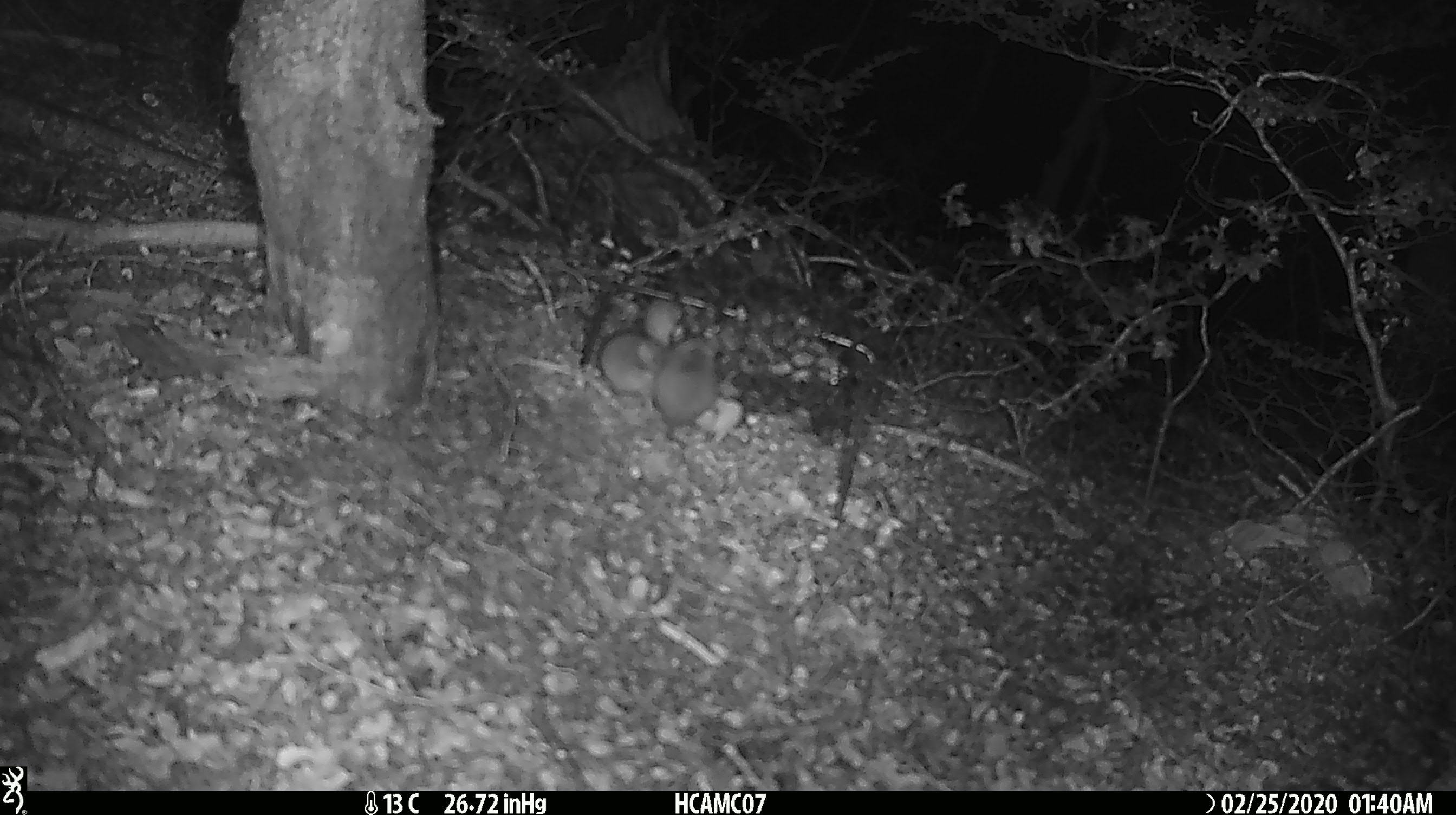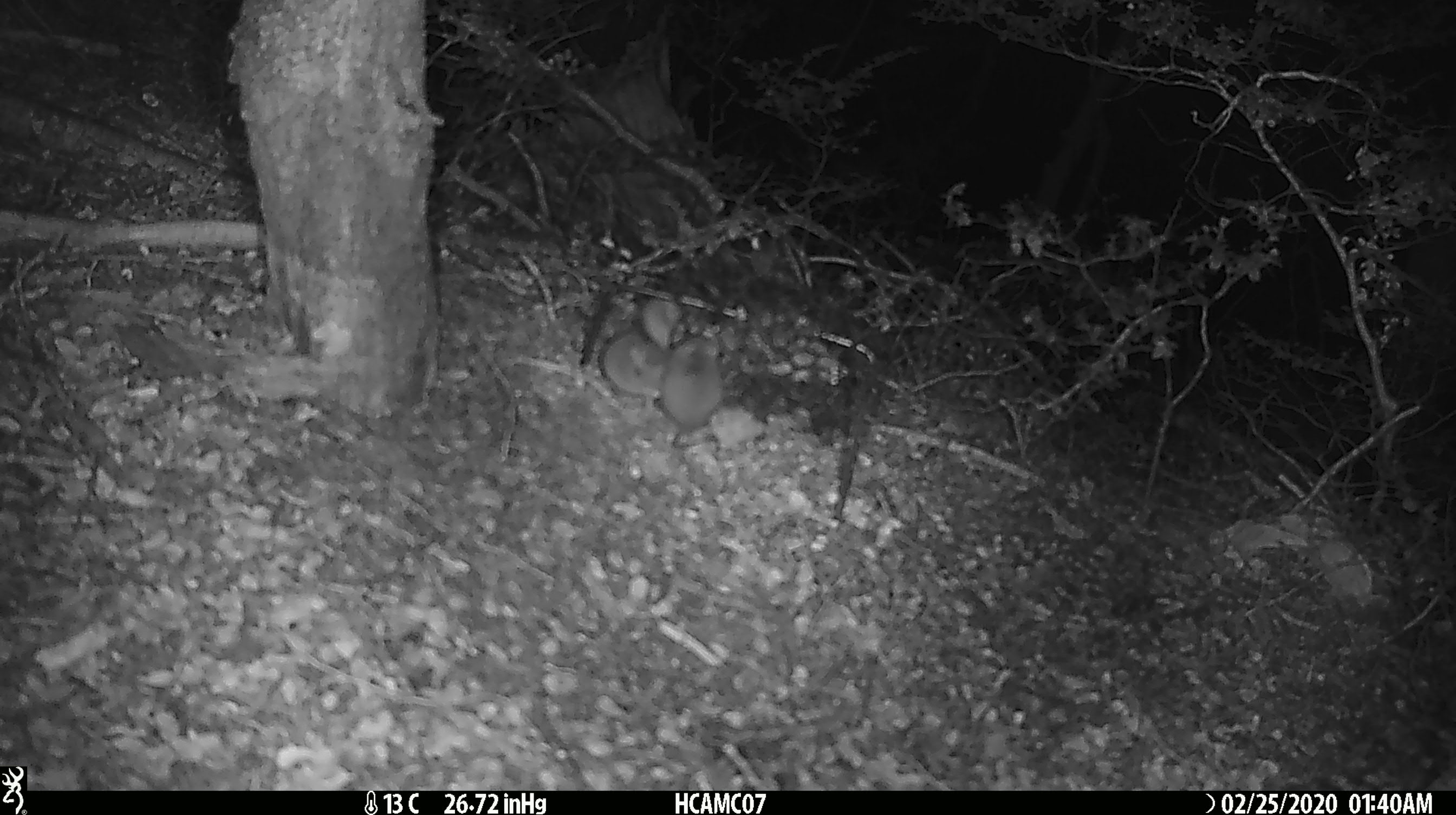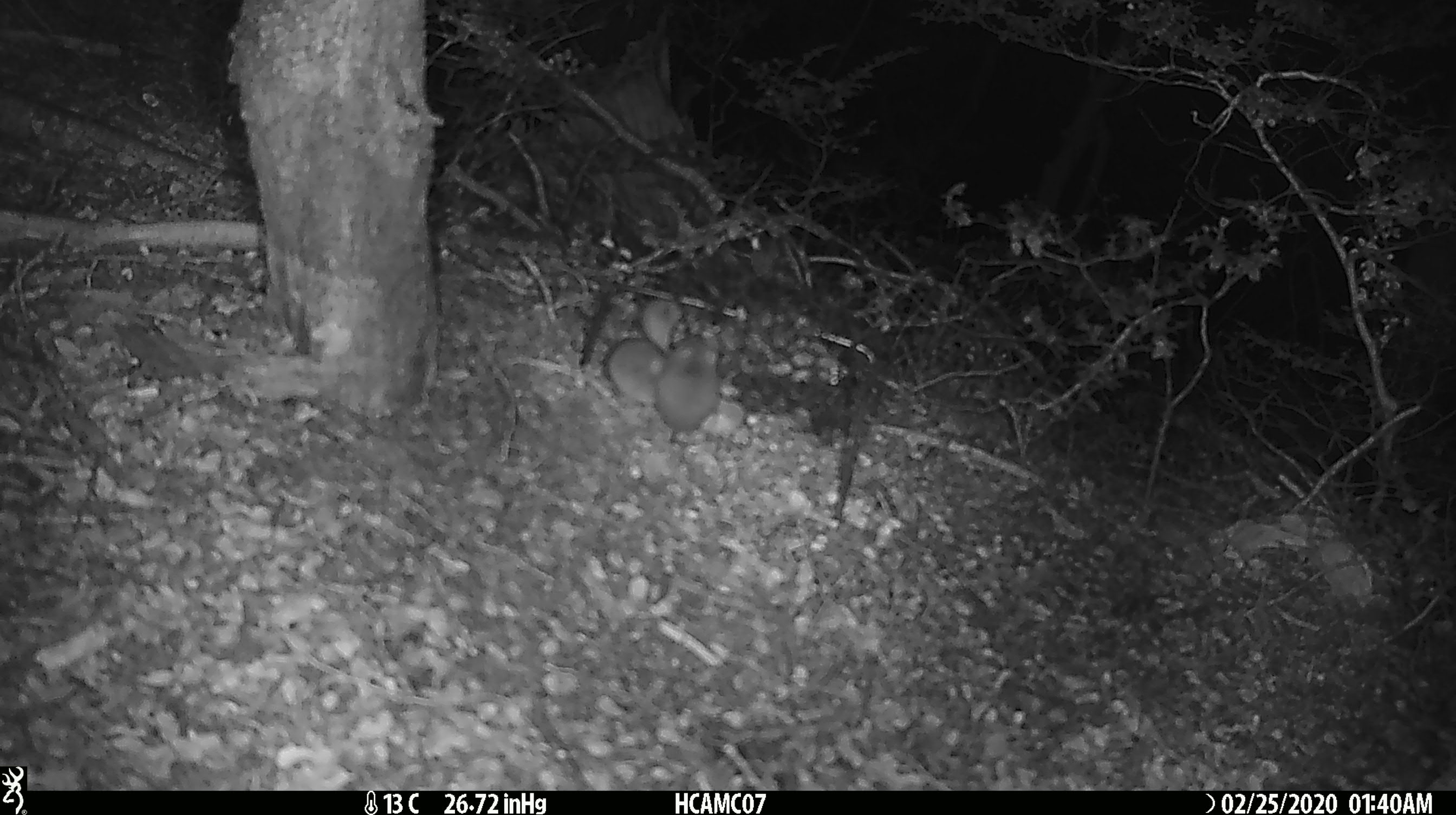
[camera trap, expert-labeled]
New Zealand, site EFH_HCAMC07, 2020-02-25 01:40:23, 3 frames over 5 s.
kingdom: Animalia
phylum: Chordata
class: Mammalia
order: Rodentia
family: Muridae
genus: Mus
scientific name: Mus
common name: mouse